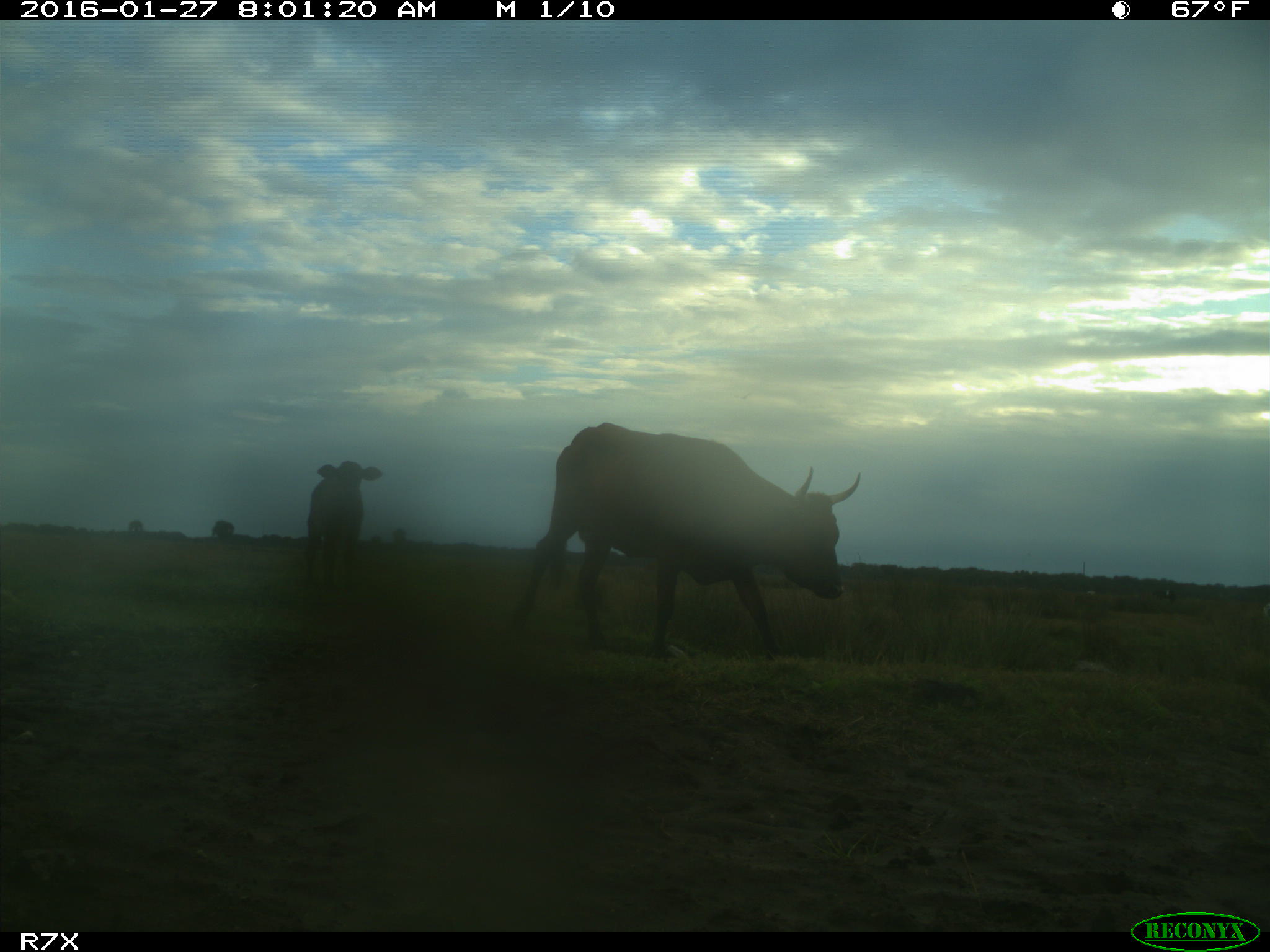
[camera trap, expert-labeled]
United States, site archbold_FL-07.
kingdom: Animalia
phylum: Chordata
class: Mammalia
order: Artiodactyla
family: Bovidae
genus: Bos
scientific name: Bos taurus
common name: domestic cow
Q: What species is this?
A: Bos taurus (domestic cow).